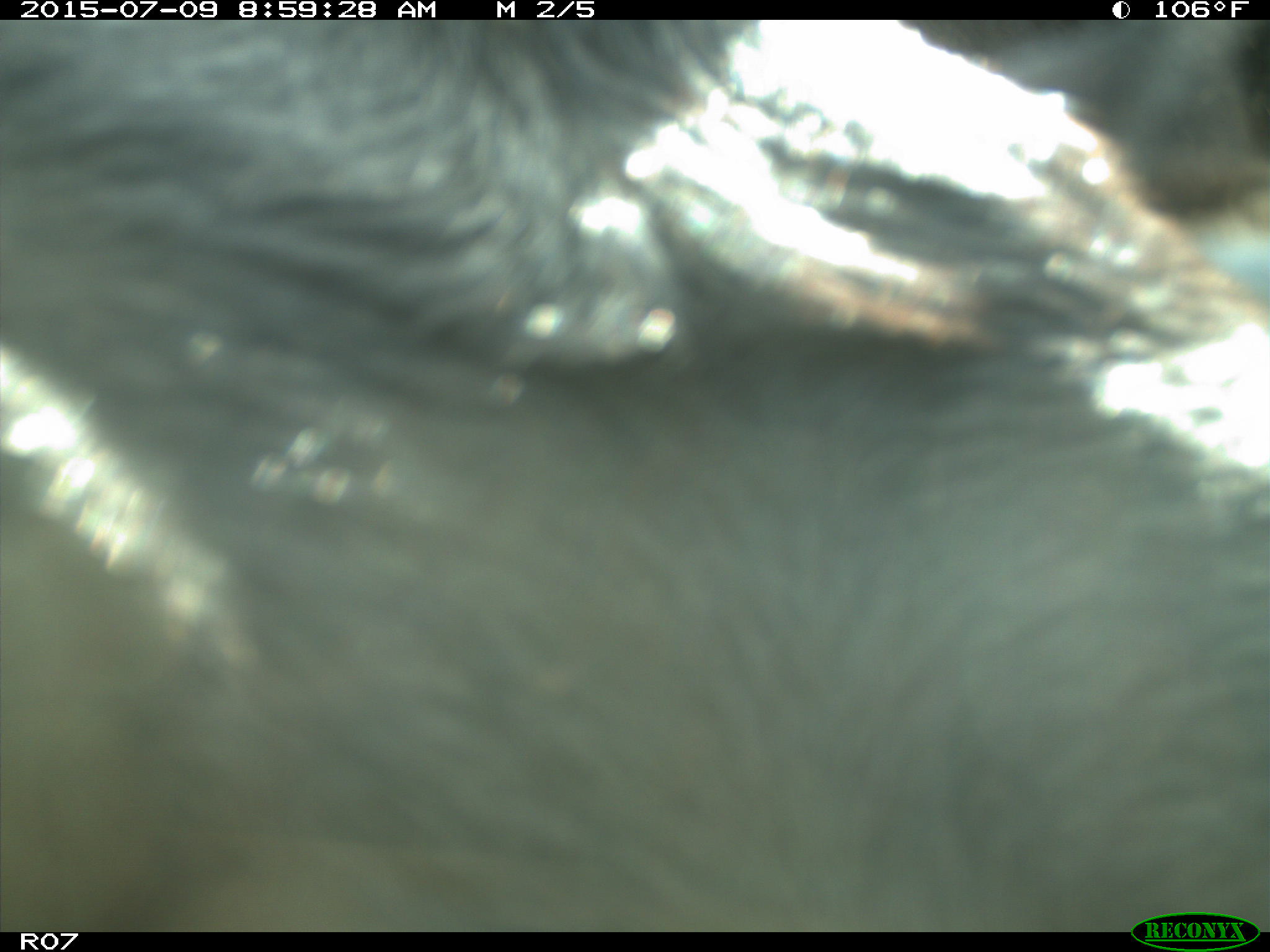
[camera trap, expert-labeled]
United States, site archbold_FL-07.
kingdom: Animalia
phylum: Chordata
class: Mammalia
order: Artiodactyla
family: Bovidae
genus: Bos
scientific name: Bos taurus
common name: domestic cow